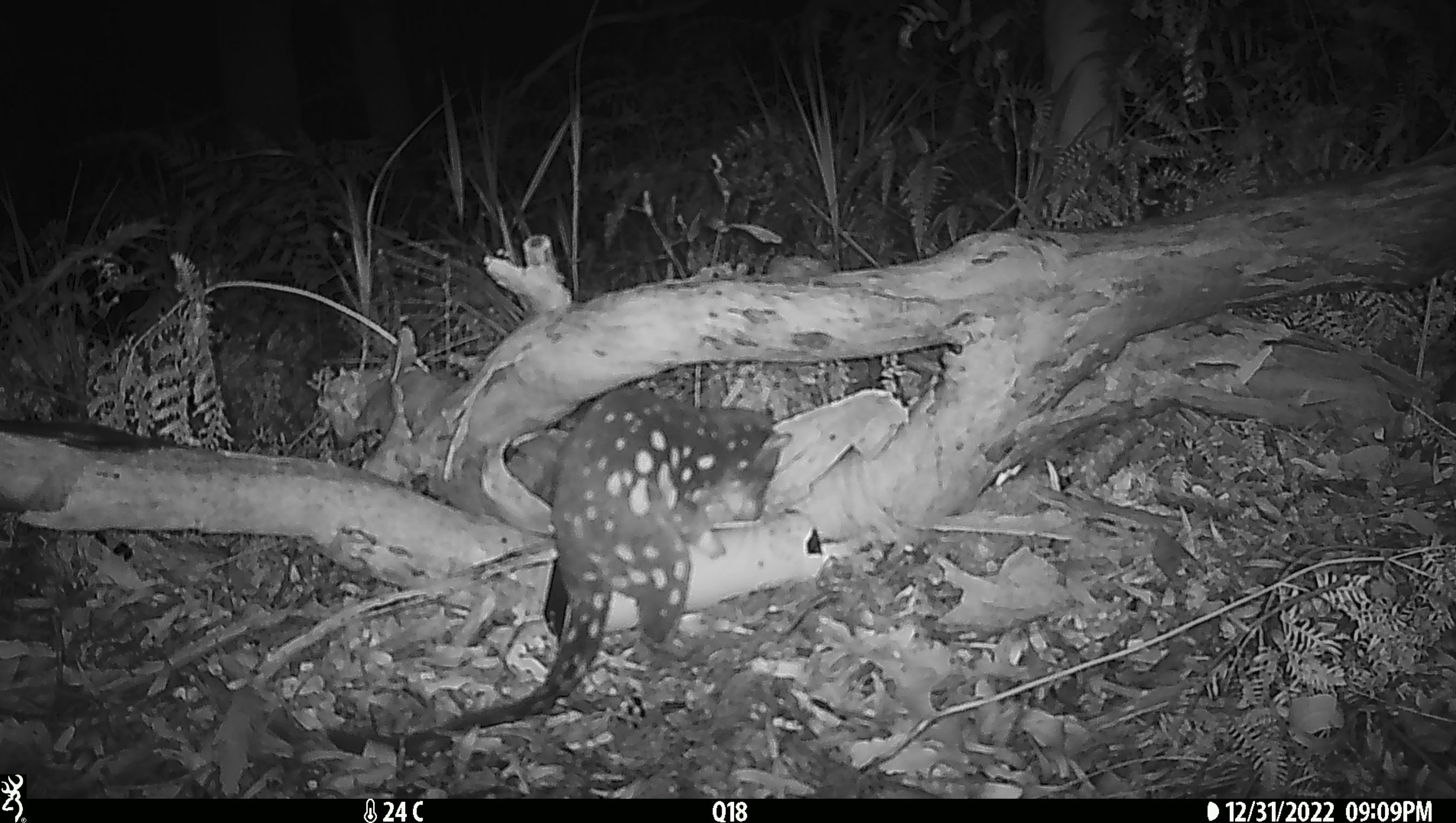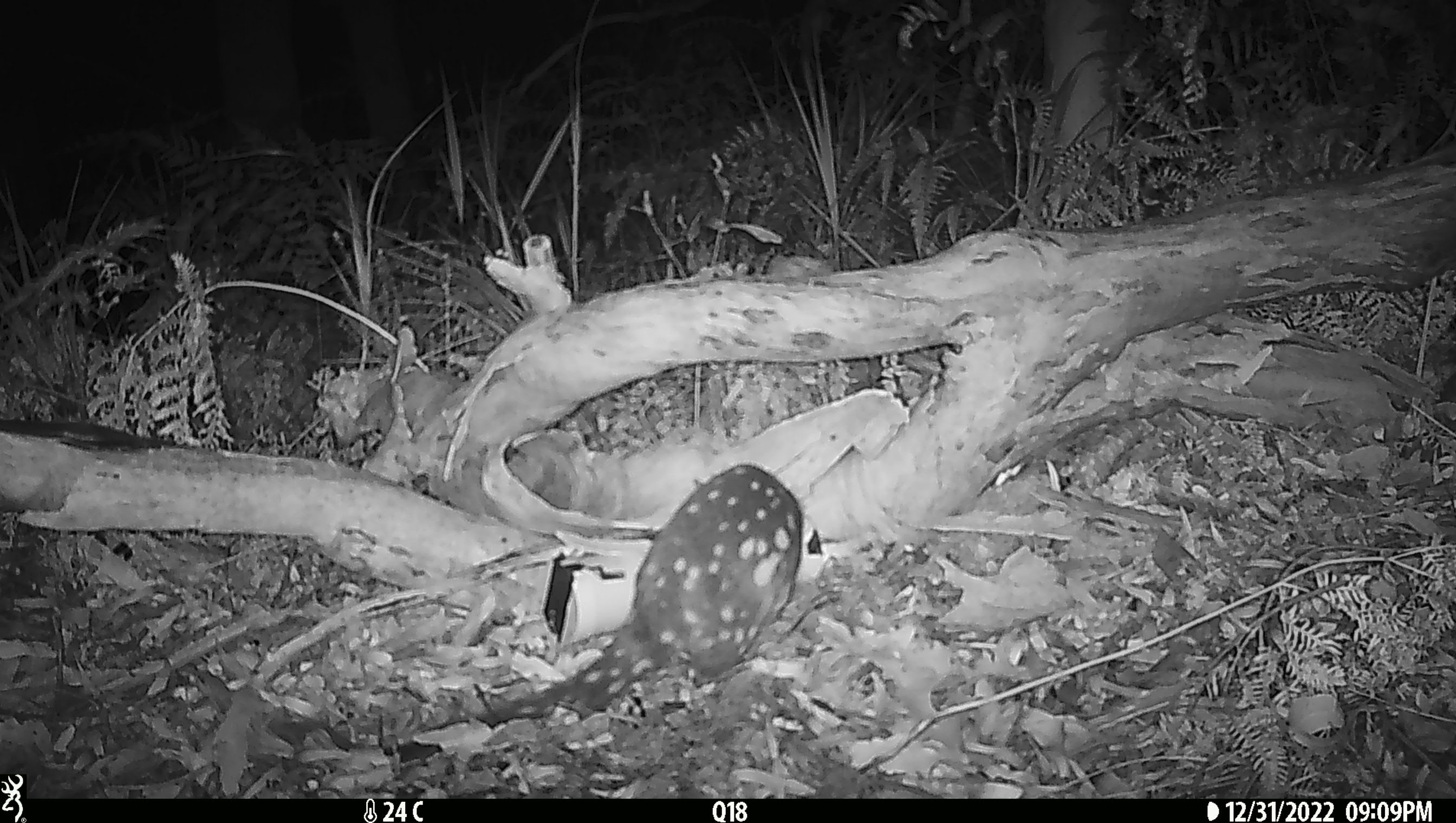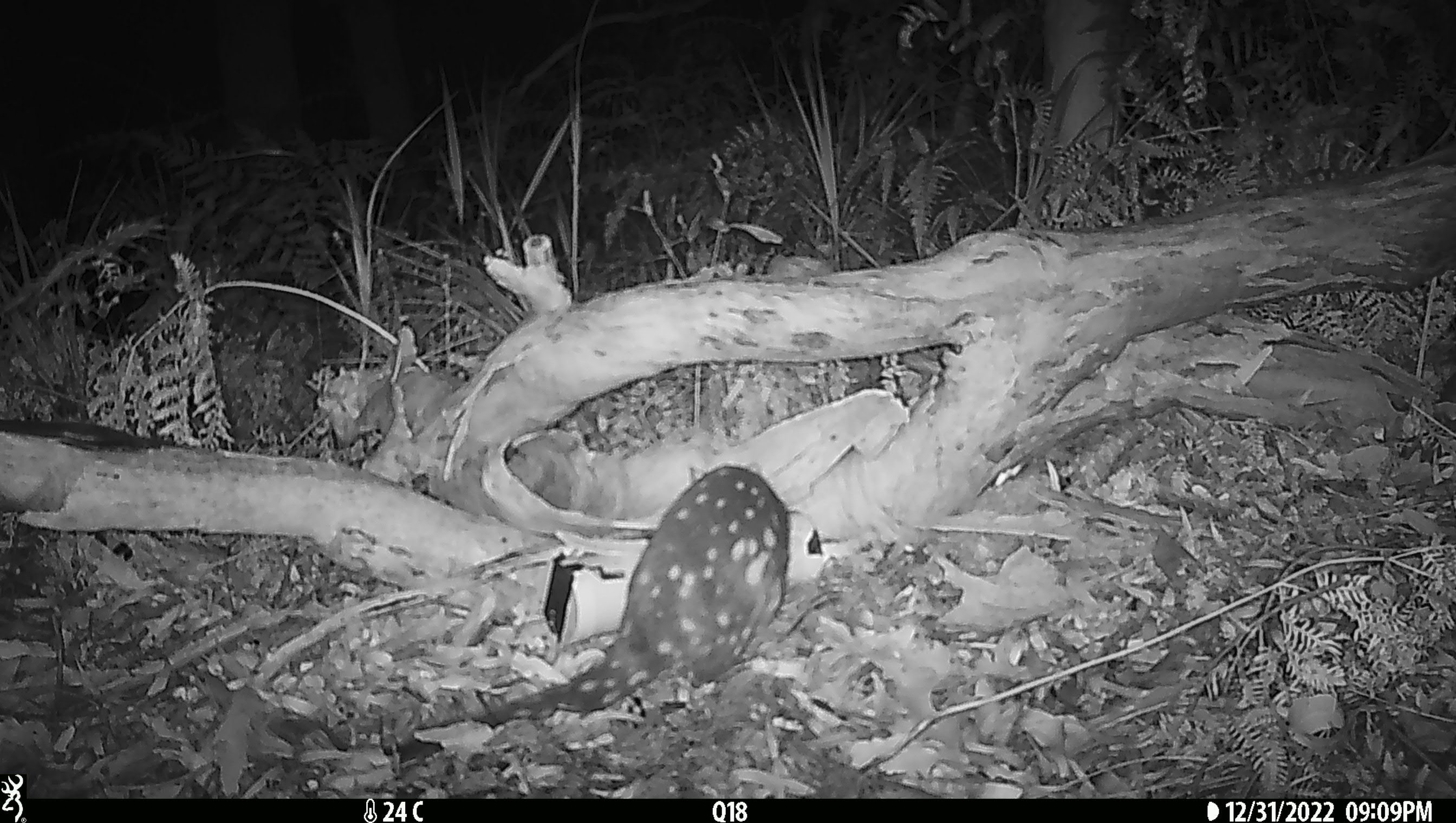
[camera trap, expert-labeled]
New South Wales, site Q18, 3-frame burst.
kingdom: Animalia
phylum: Chordata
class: Mammalia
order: Dasyuromorphia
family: Dasyuridae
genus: Dasyurus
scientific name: Dasyurus maculatus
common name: spotted-tailed quoll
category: quoll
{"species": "quoll (spotted-tailed quoll) (Dasyurus maculatus)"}